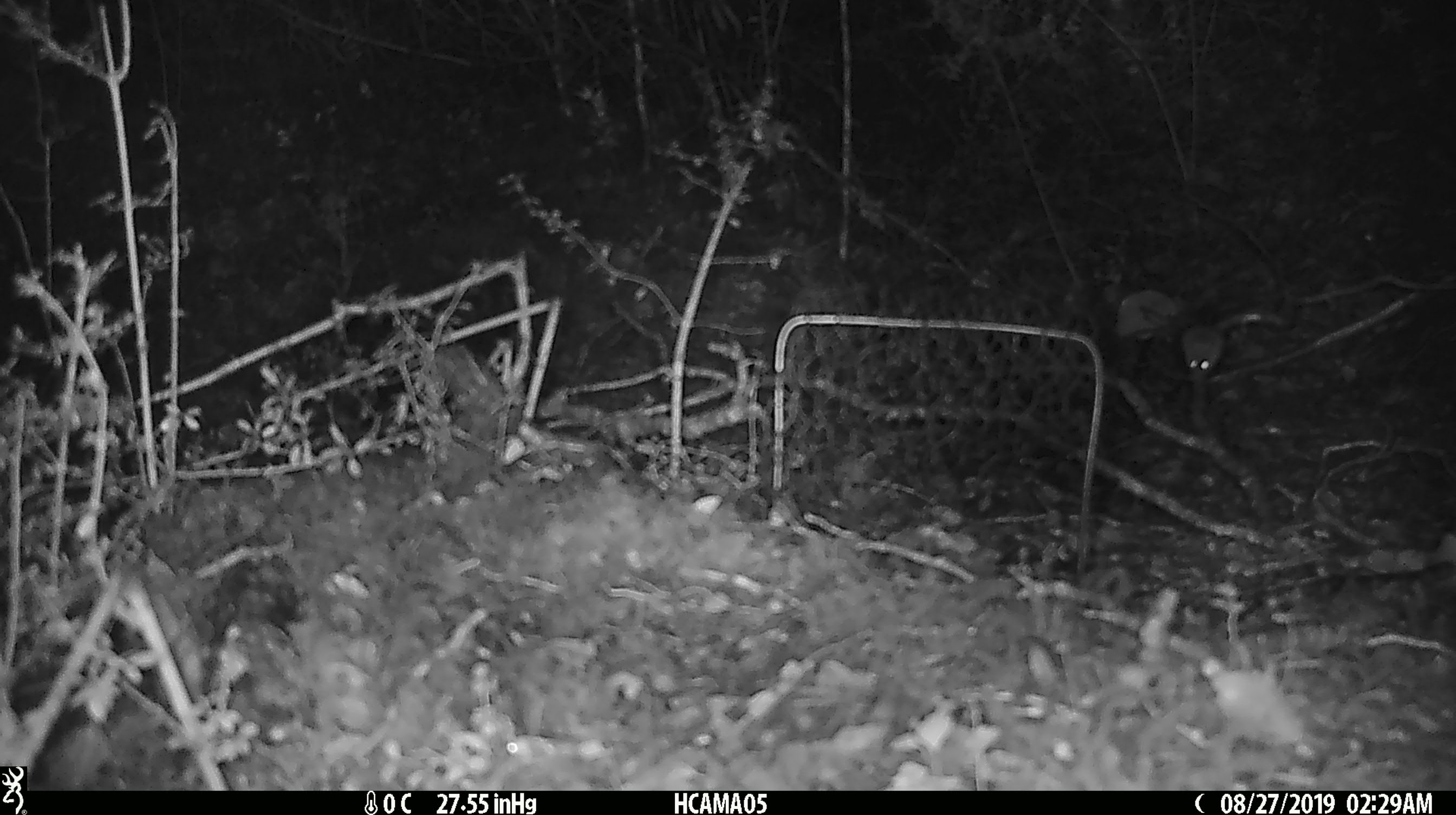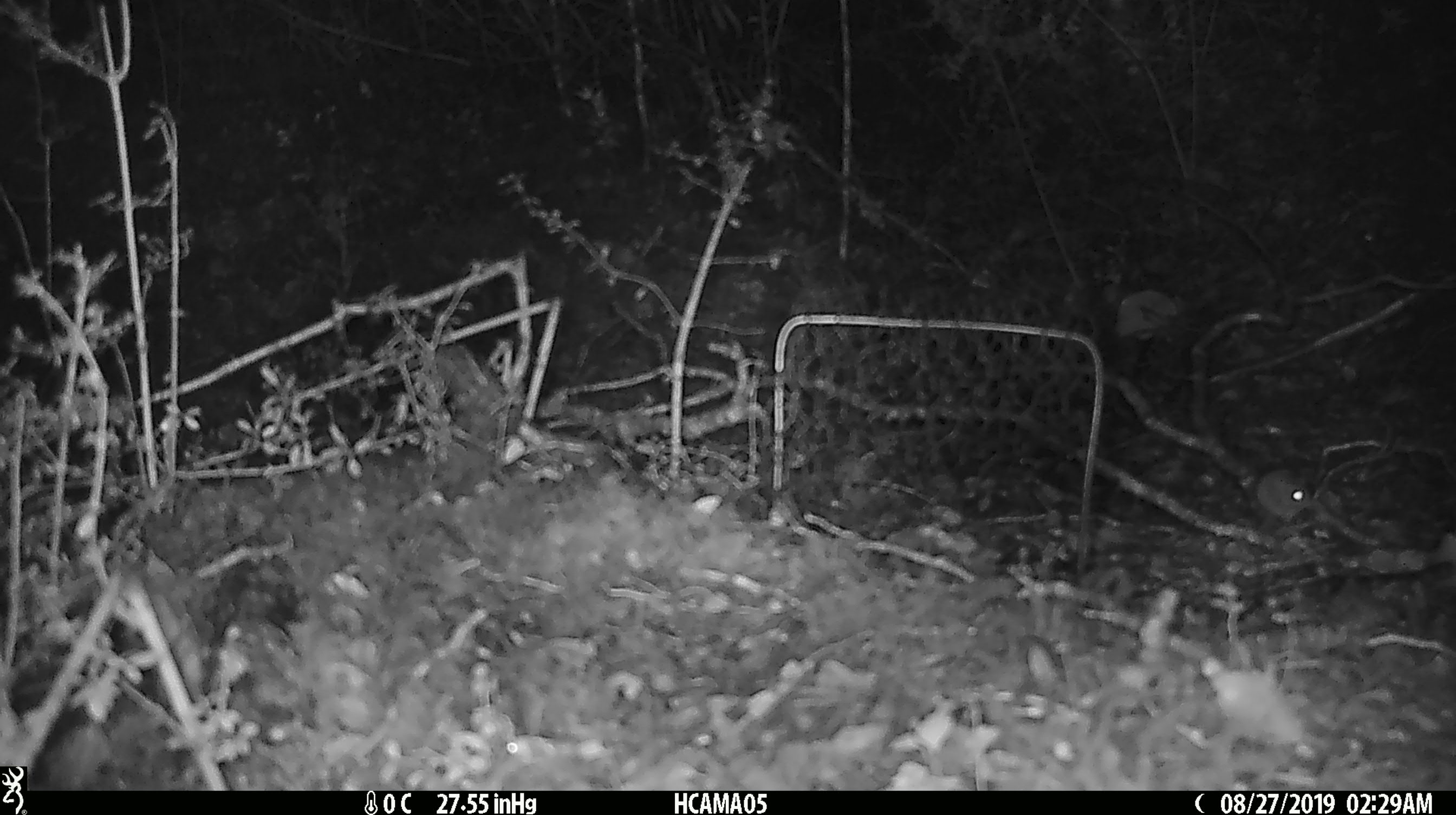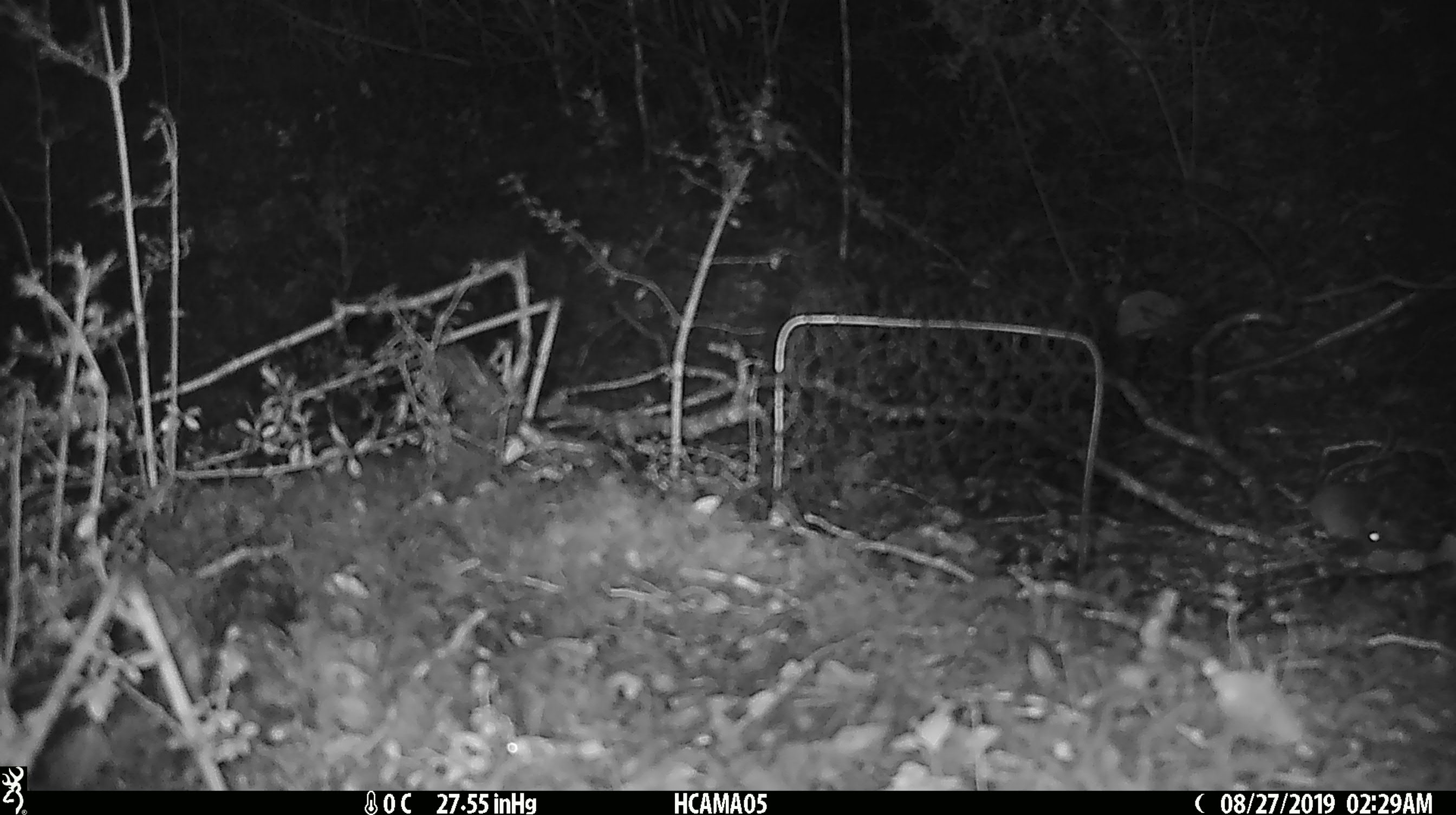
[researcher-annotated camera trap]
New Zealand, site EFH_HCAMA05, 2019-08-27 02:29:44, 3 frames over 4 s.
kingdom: Animalia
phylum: Chordata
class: Mammalia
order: Rodentia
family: Muridae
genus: Mus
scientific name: Mus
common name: mouse